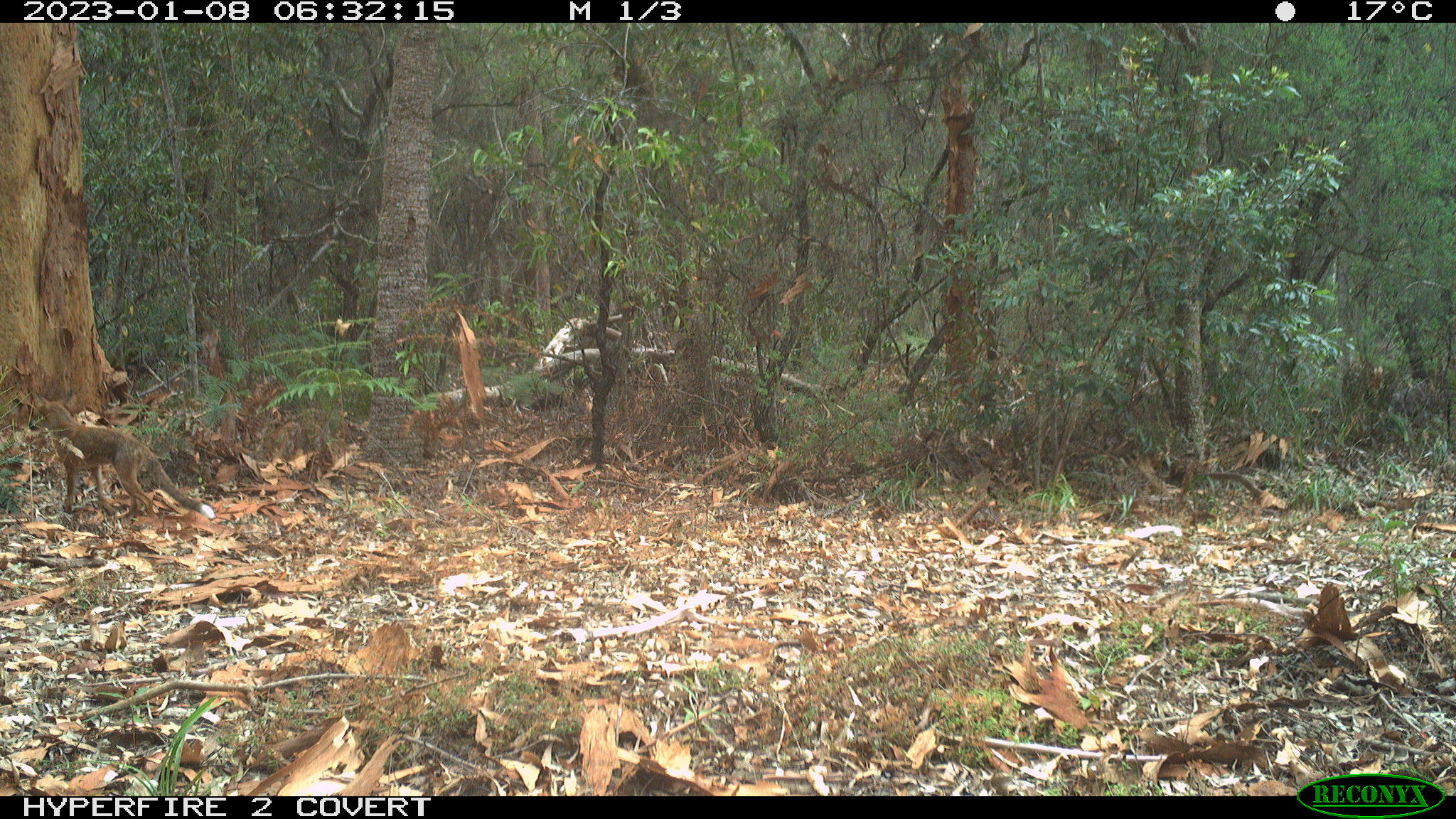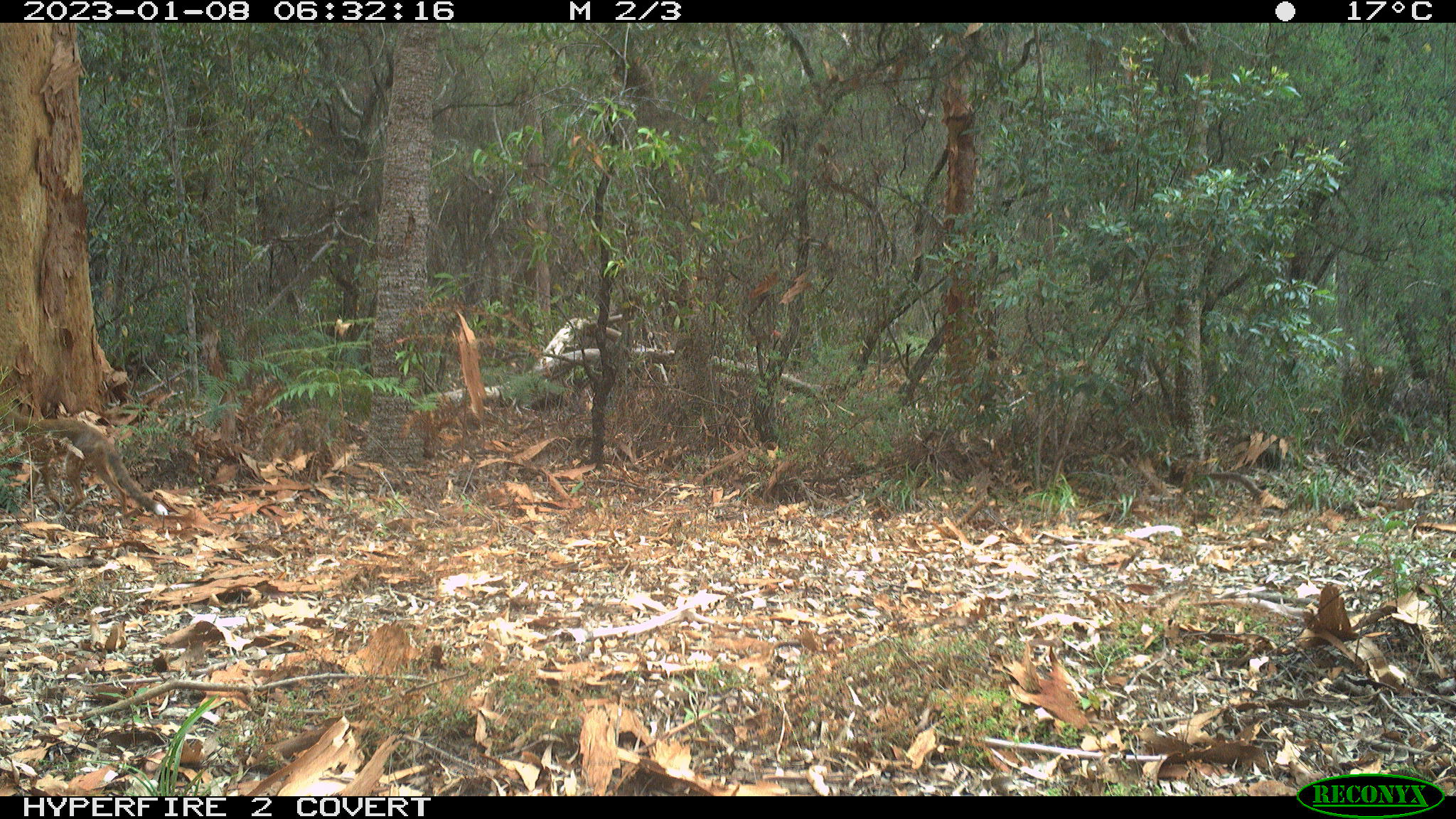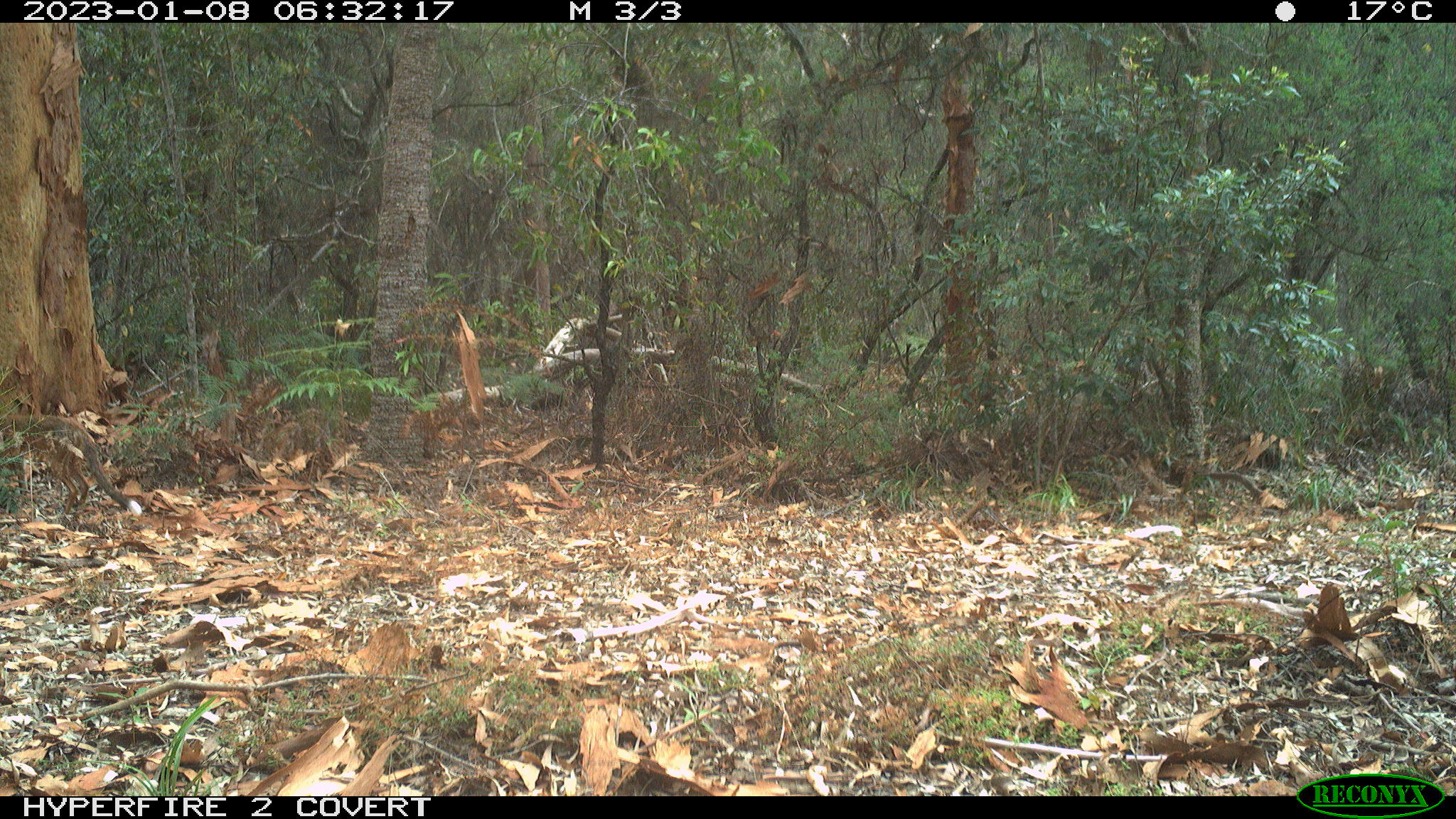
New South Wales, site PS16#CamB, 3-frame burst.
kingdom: Animalia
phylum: Chordata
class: Mammalia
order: Carnivora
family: Canidae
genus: Vulpes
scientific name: Vulpes vulpes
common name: red fox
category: fox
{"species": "fox (red fox) (Vulpes vulpes)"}